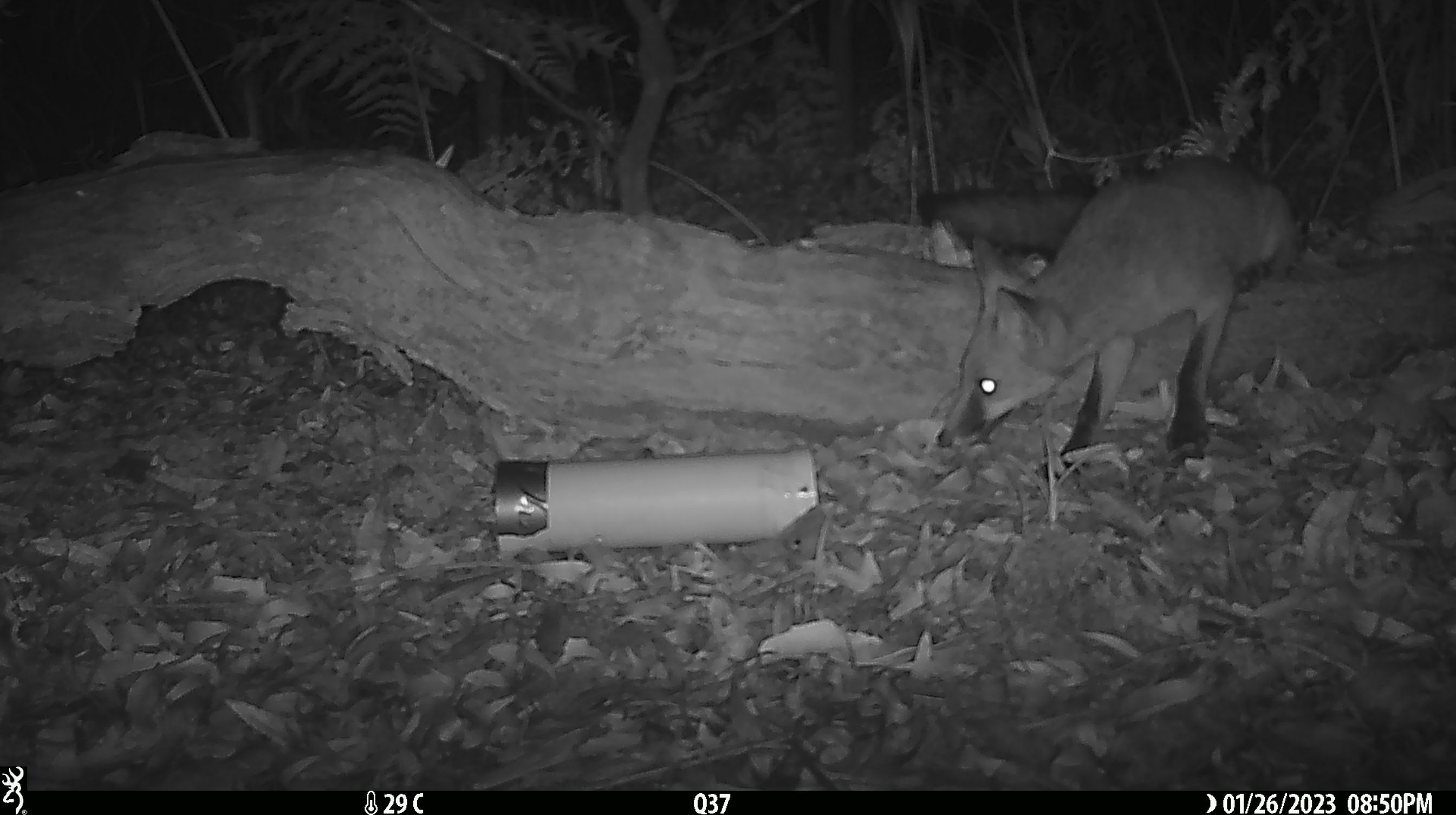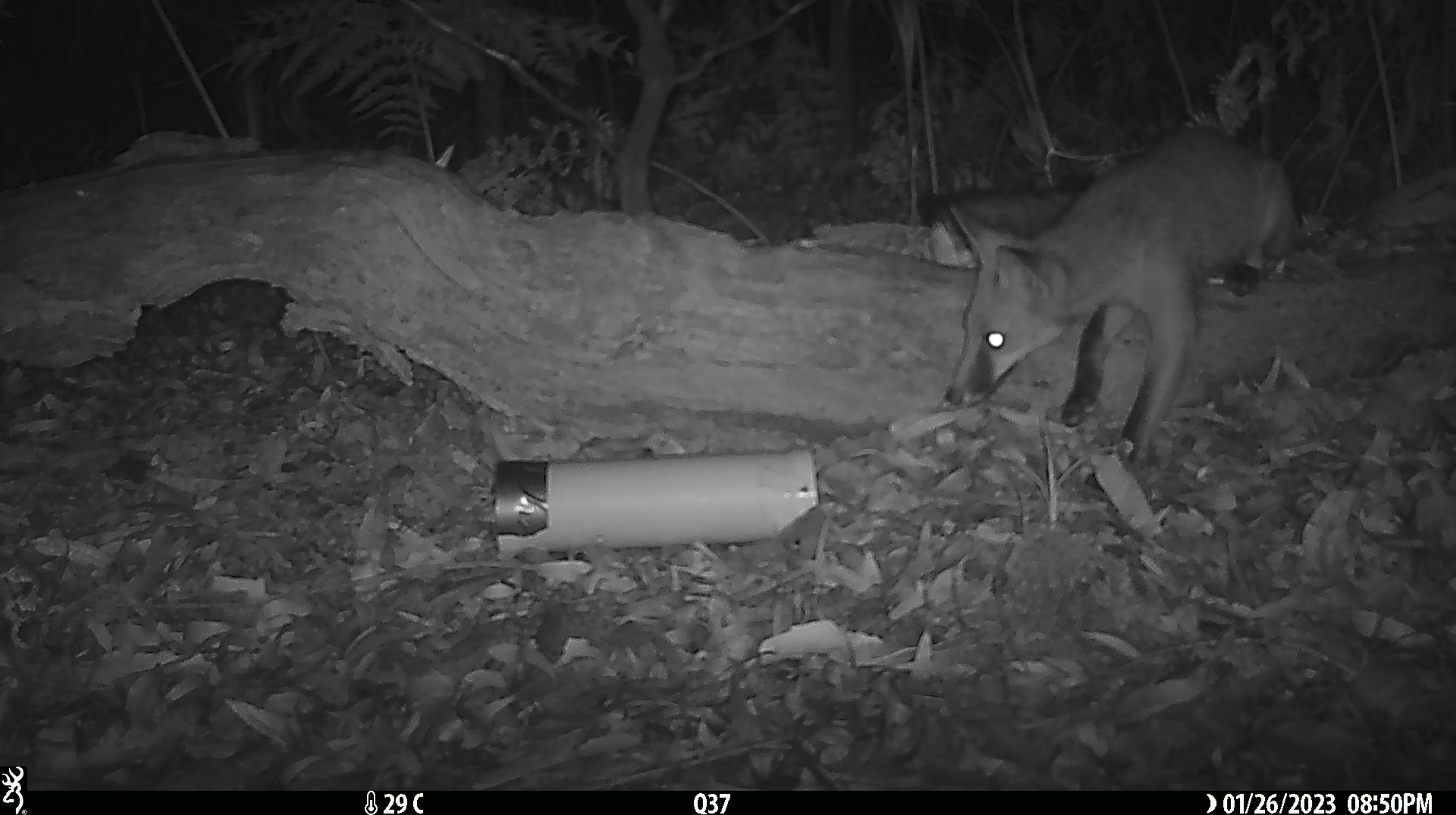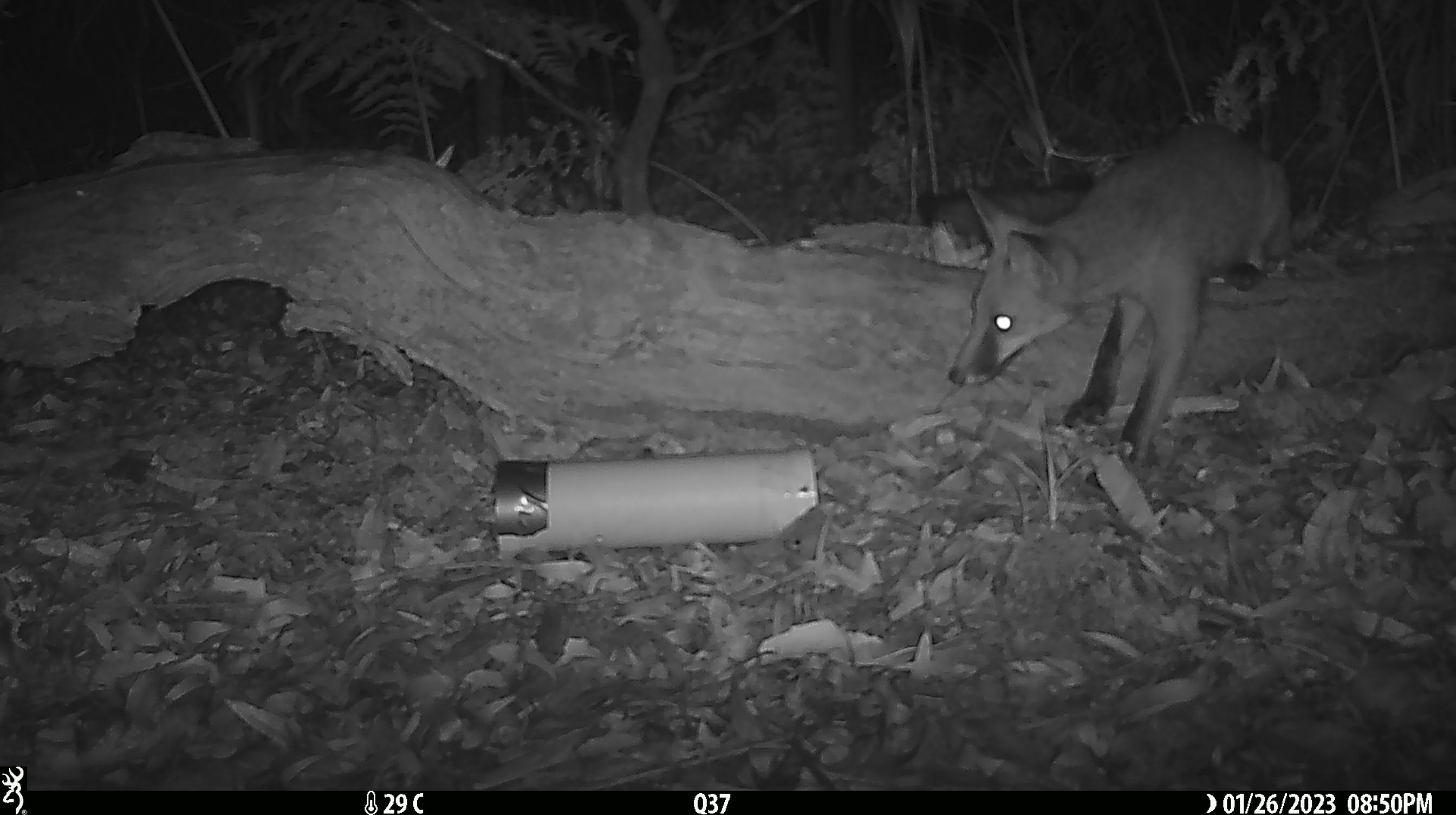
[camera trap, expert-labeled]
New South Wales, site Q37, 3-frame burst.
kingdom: Animalia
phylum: Chordata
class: Mammalia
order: Carnivora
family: Canidae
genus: Vulpes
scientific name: Vulpes vulpes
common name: red fox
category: fox